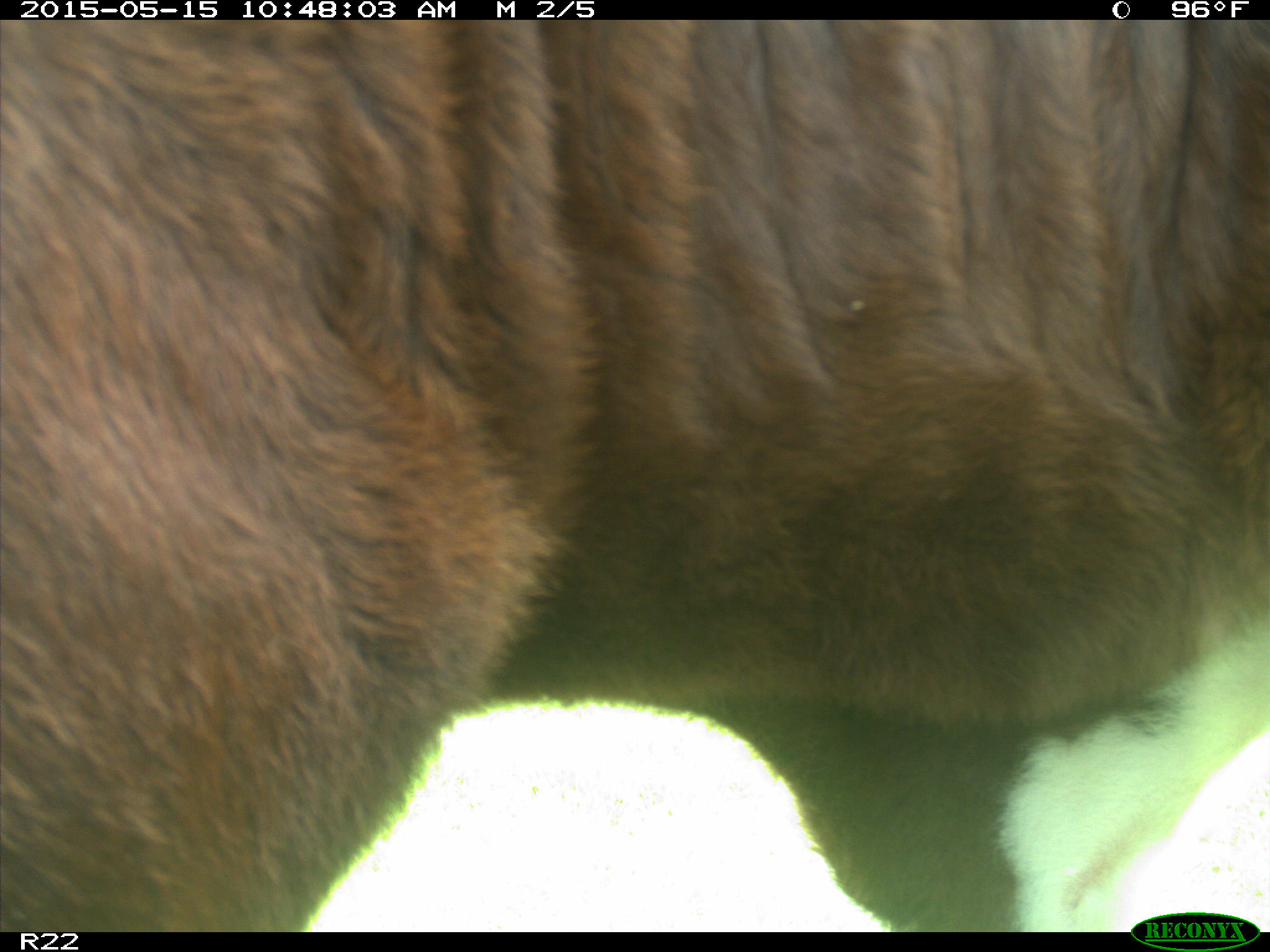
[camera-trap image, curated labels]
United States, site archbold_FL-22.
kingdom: Animalia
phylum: Chordata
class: Mammalia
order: Artiodactyla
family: Bovidae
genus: Bos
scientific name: Bos taurus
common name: domestic cow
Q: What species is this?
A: Bos taurus (domestic cow).